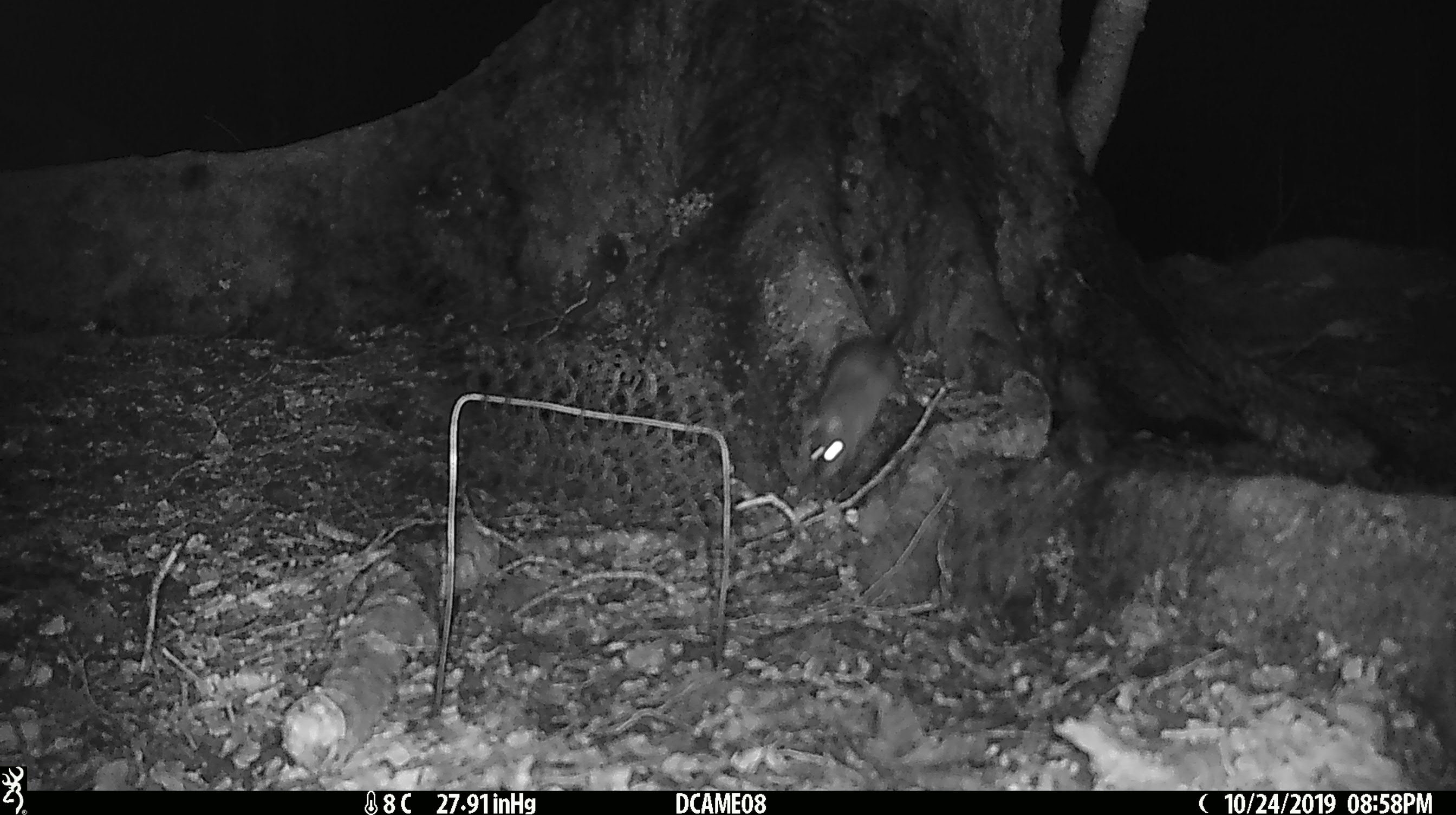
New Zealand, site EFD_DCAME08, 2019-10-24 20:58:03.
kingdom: Animalia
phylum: Chordata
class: Mammalia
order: Rodentia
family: Muridae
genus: Rattus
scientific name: Rattus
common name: rat